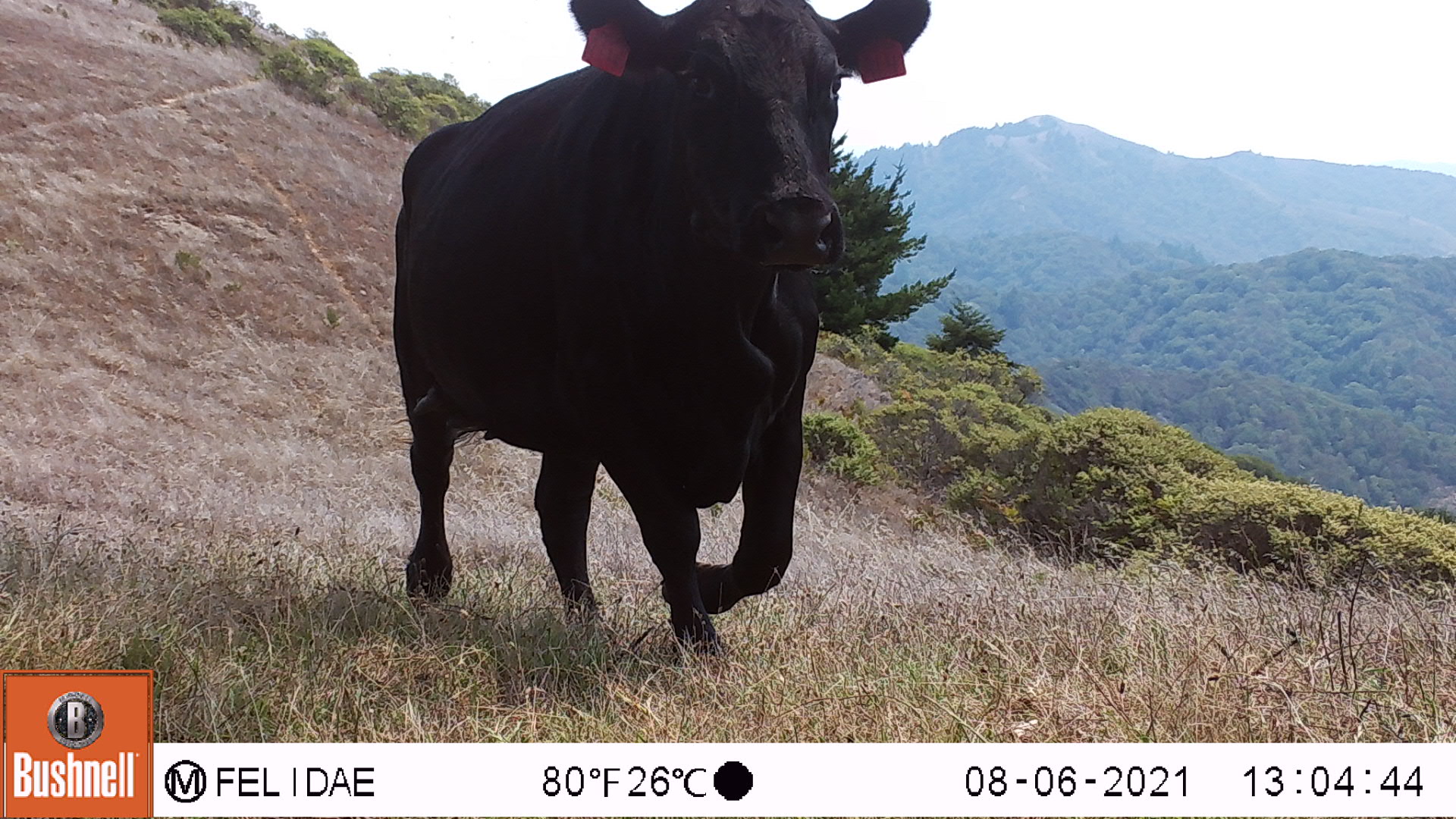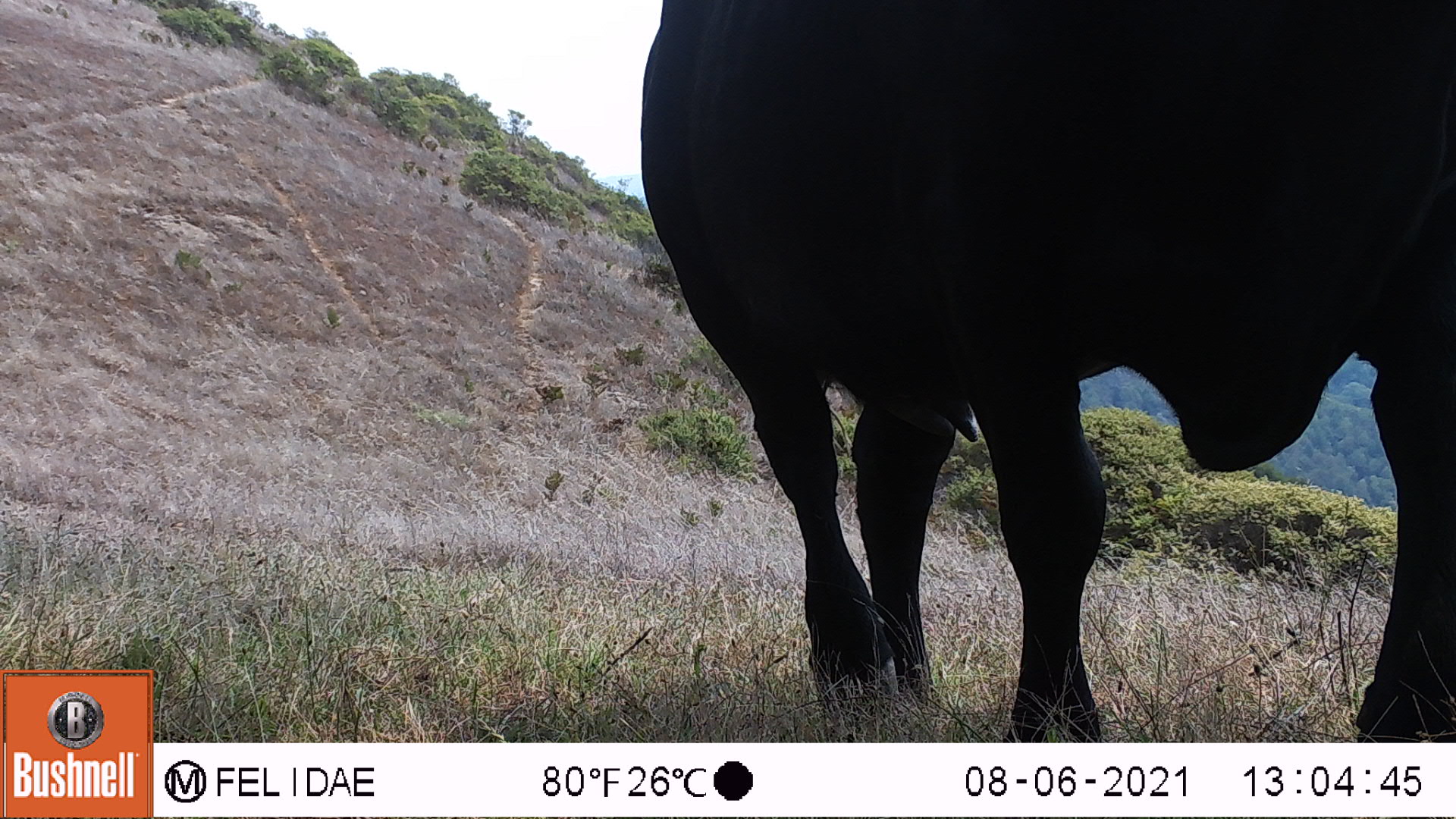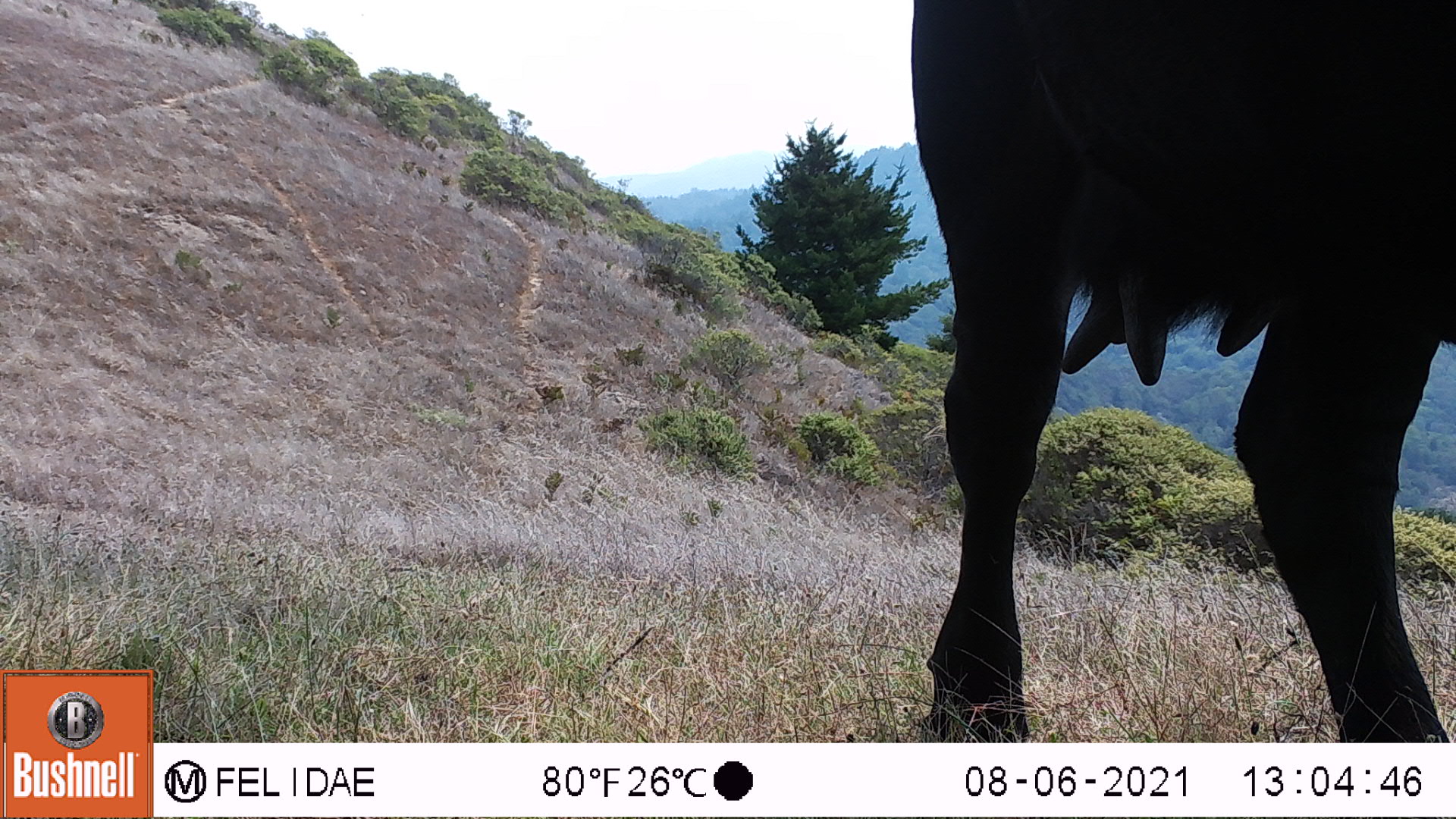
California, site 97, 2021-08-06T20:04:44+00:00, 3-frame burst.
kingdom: Animalia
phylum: Chordata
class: Mammalia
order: Artiodactyla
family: Bovidae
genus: Bos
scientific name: Bos taurus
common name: domestic cattle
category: cattle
Cattle (domestic cattle) (Bos taurus).